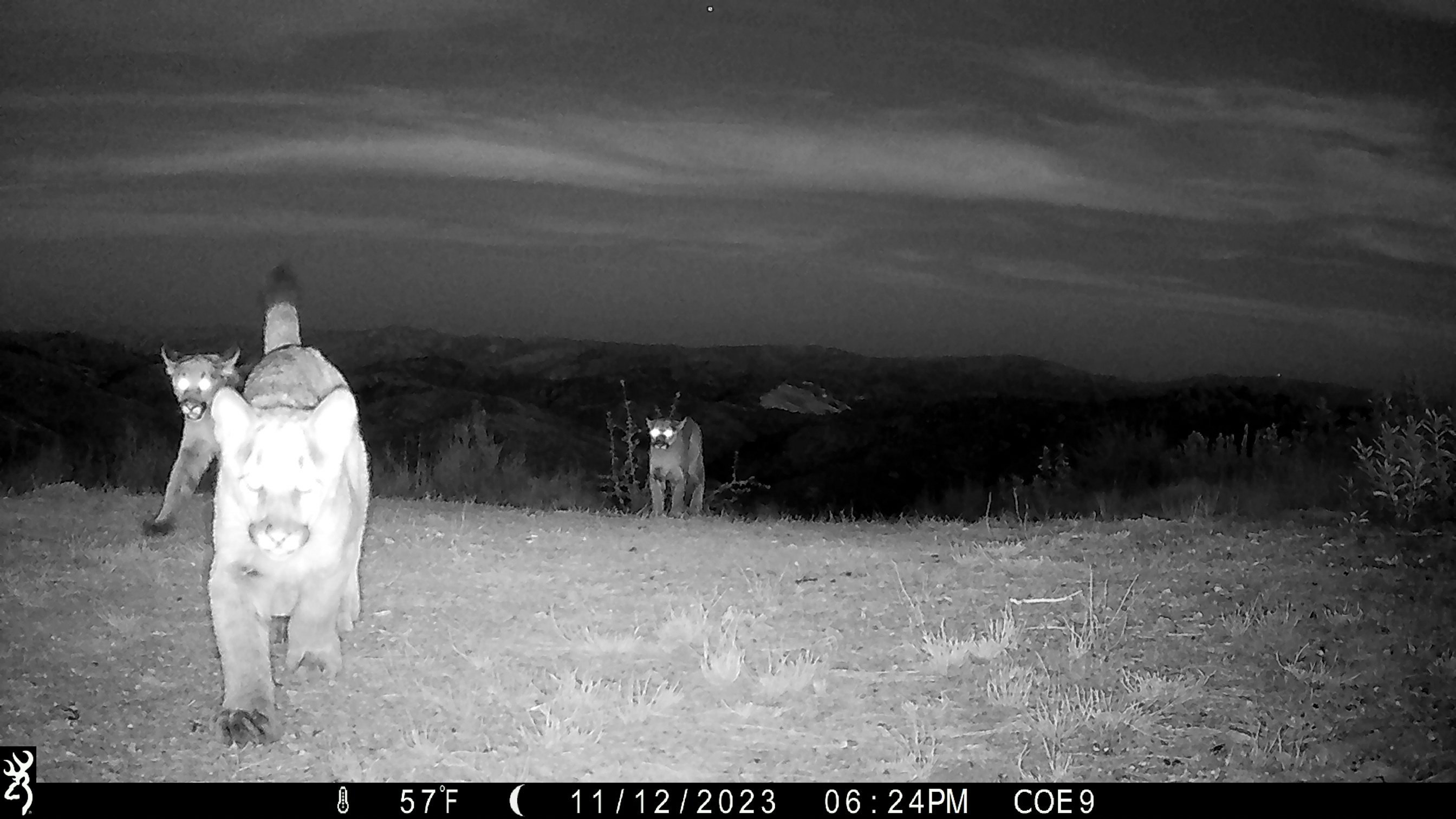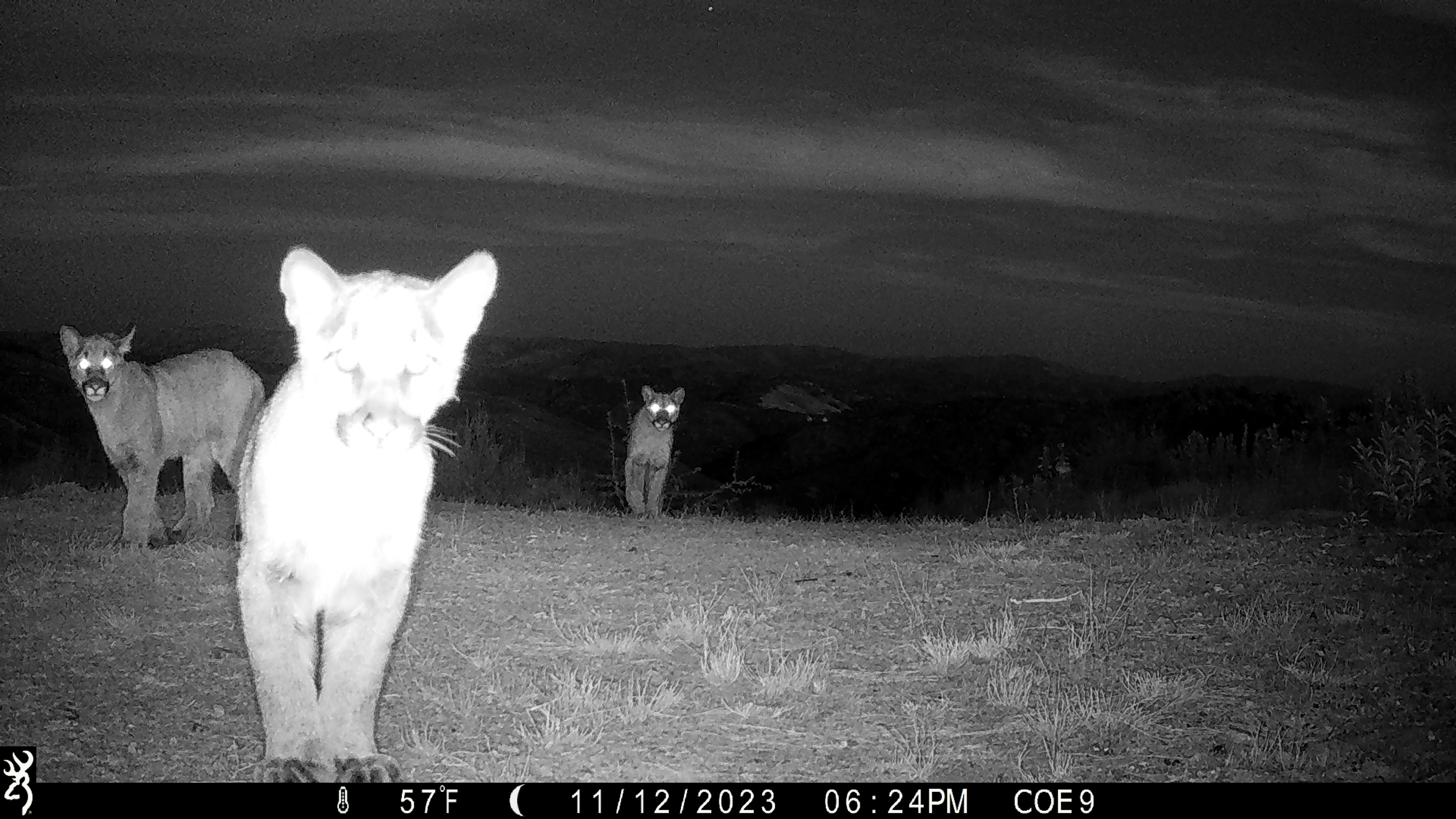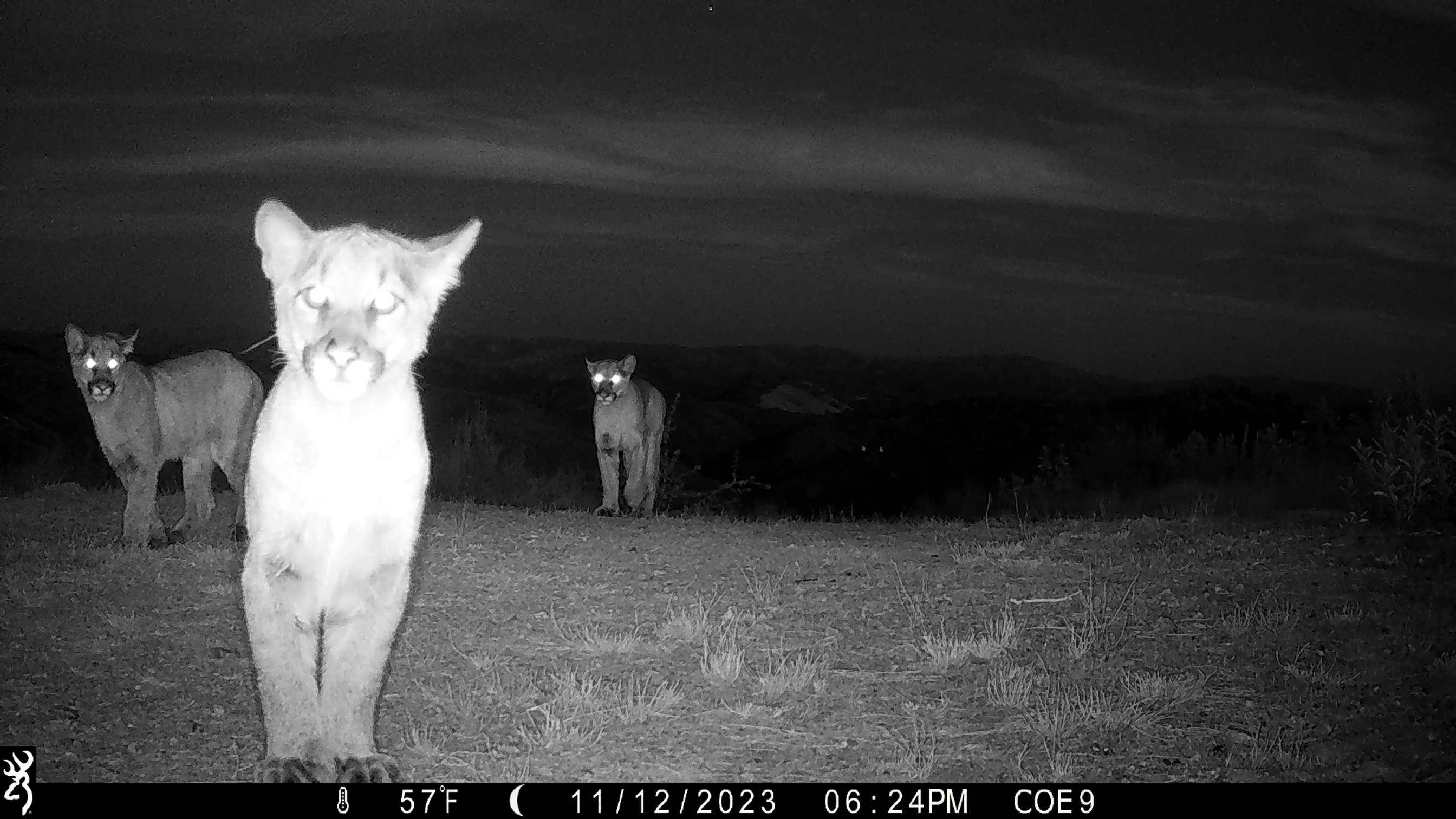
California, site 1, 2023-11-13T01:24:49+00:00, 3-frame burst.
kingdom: Animalia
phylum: Chordata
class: Mammalia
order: Carnivora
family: Felidae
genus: Puma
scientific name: Puma concolor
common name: puma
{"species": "puma (Puma concolor)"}